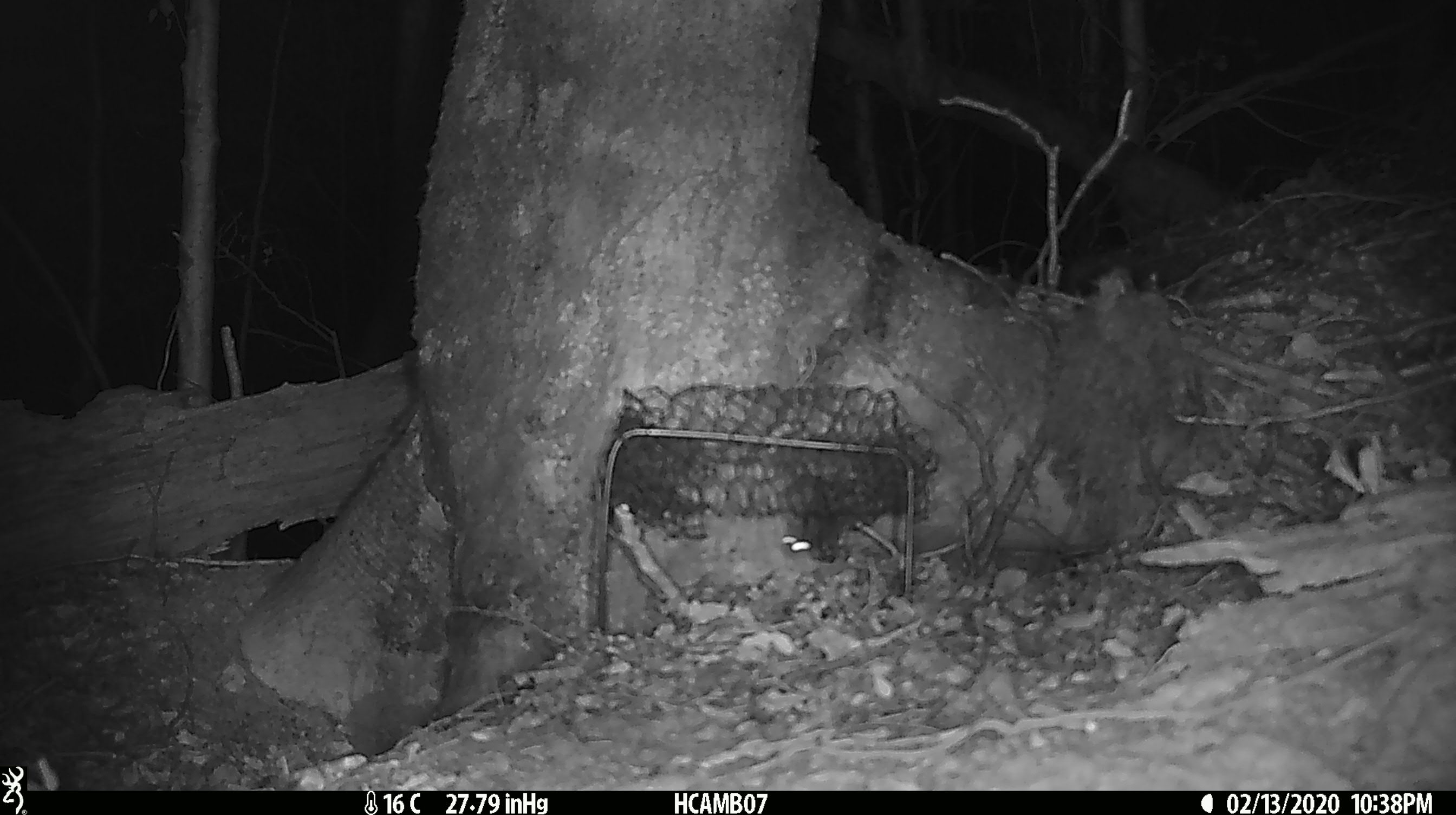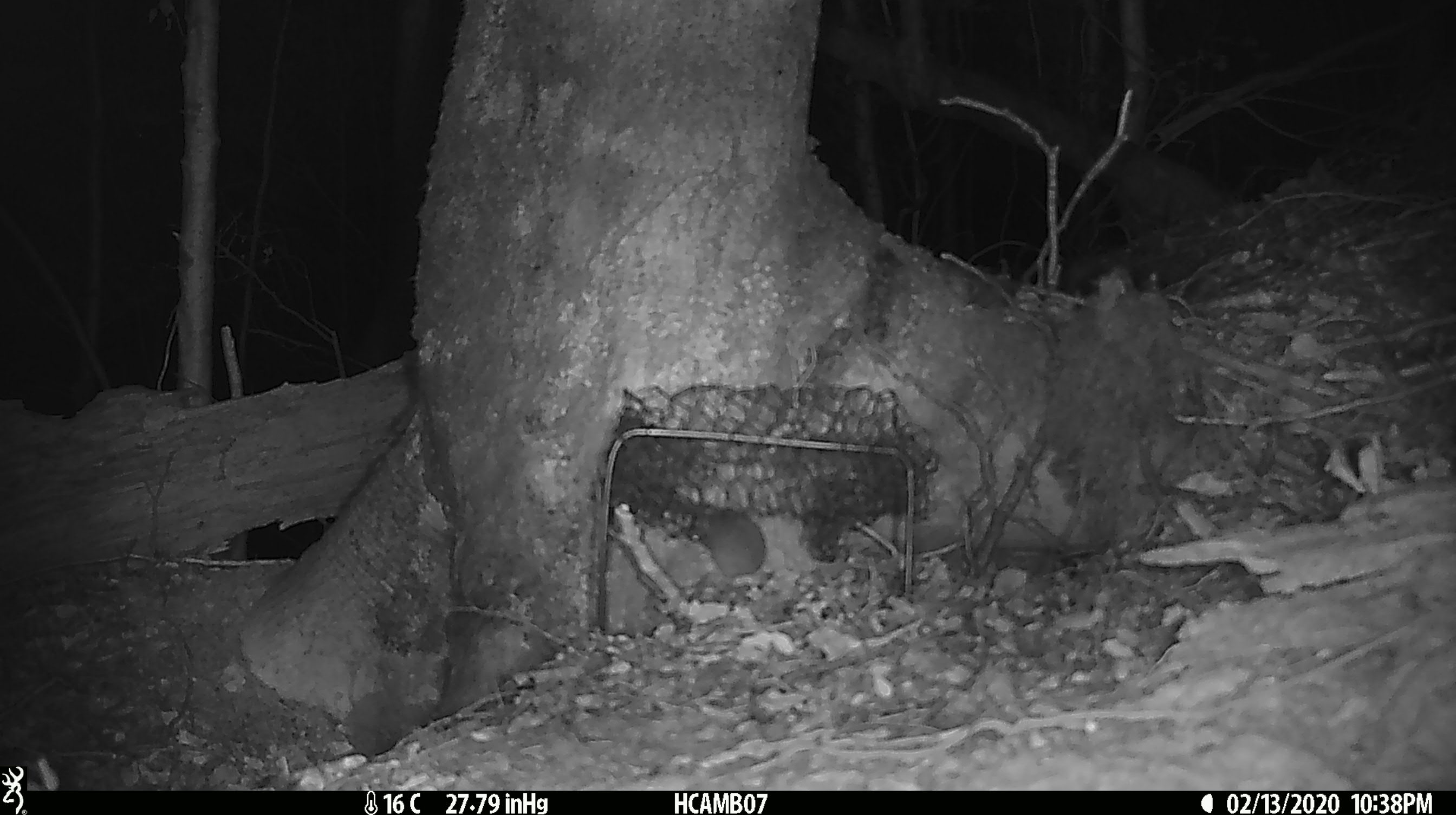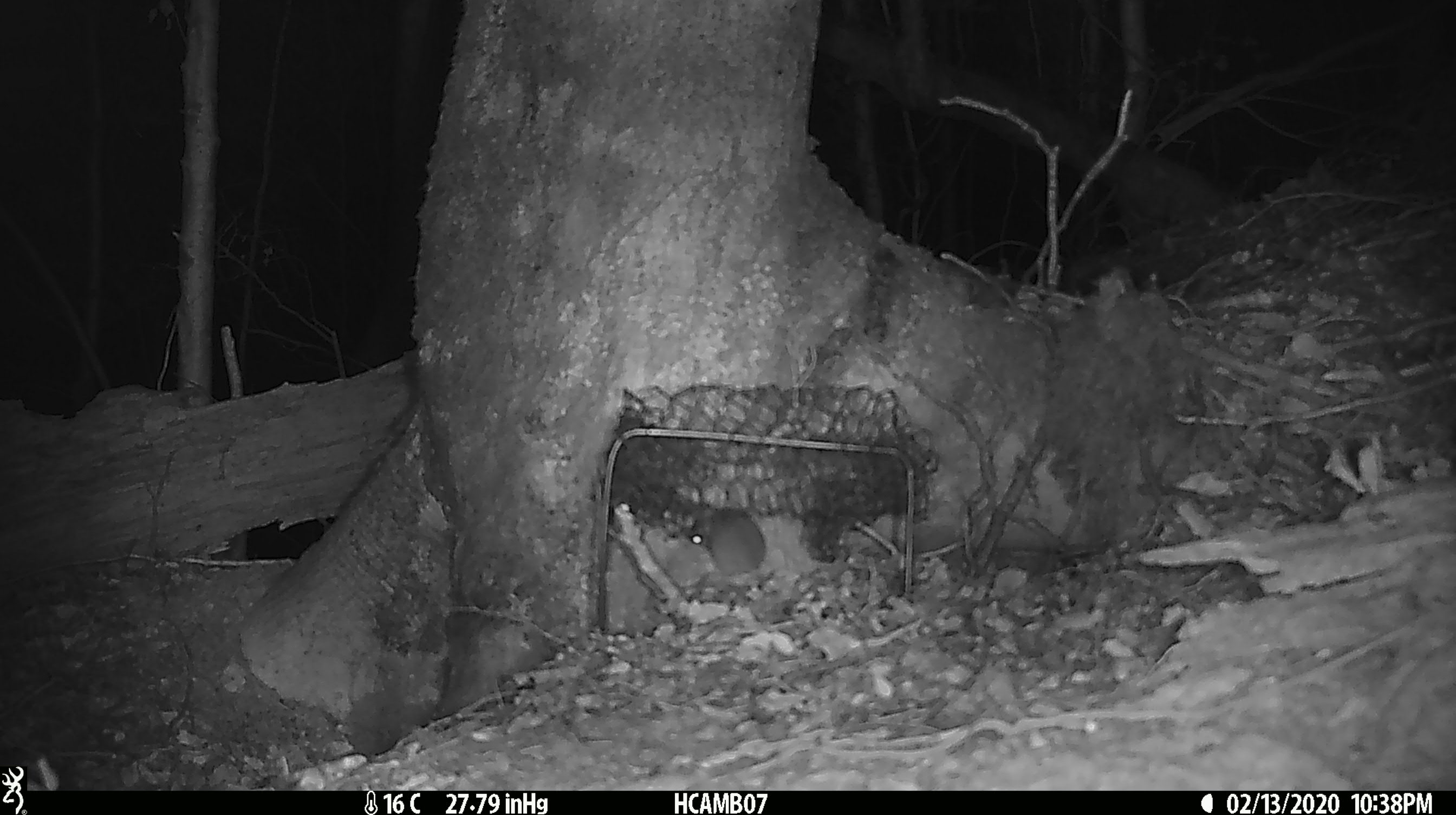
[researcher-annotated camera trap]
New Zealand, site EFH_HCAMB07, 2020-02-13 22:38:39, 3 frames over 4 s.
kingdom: Animalia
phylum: Chordata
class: Mammalia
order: Rodentia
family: Muridae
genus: Mus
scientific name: Mus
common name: mouse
Mouse (Mus).